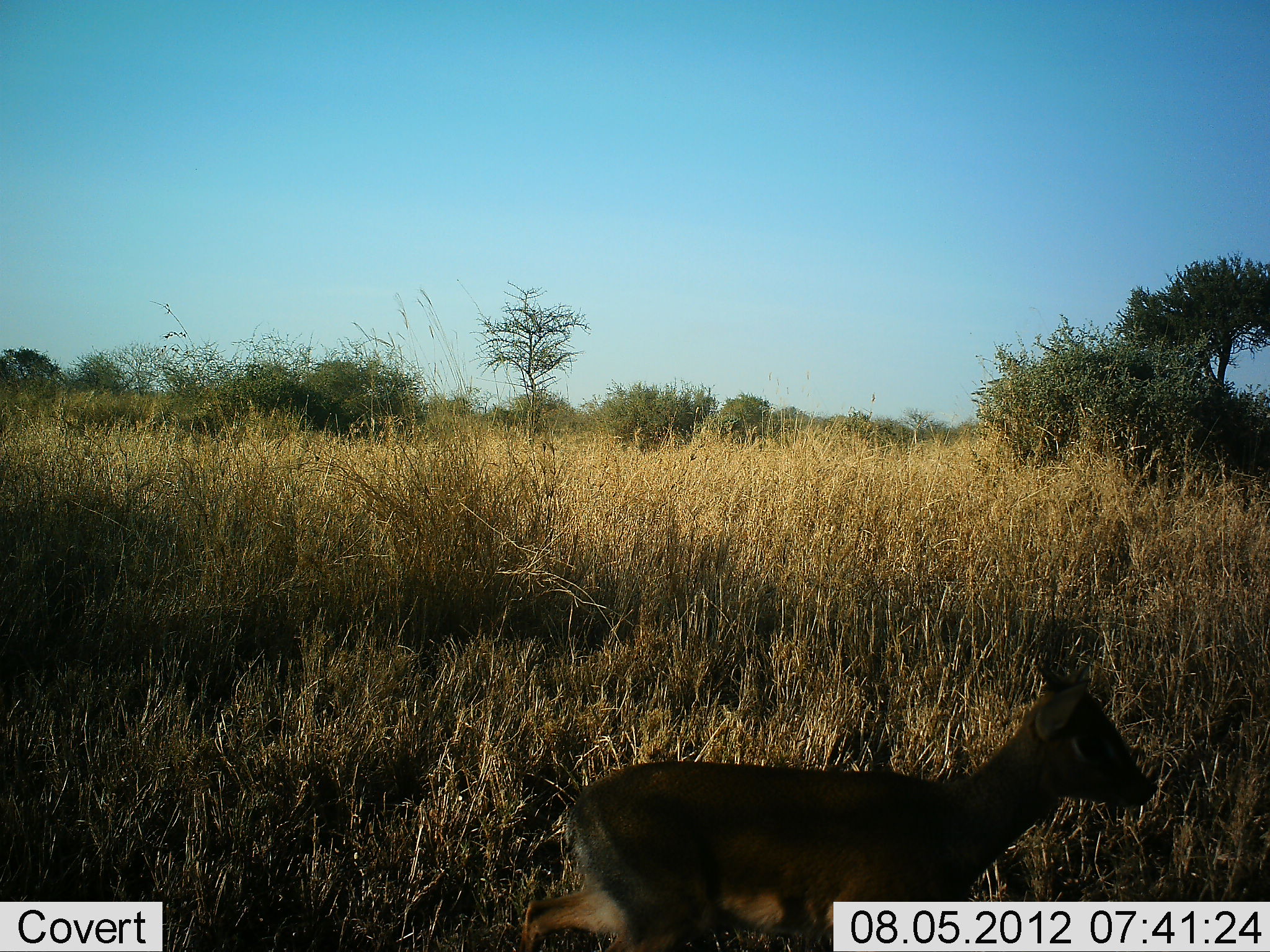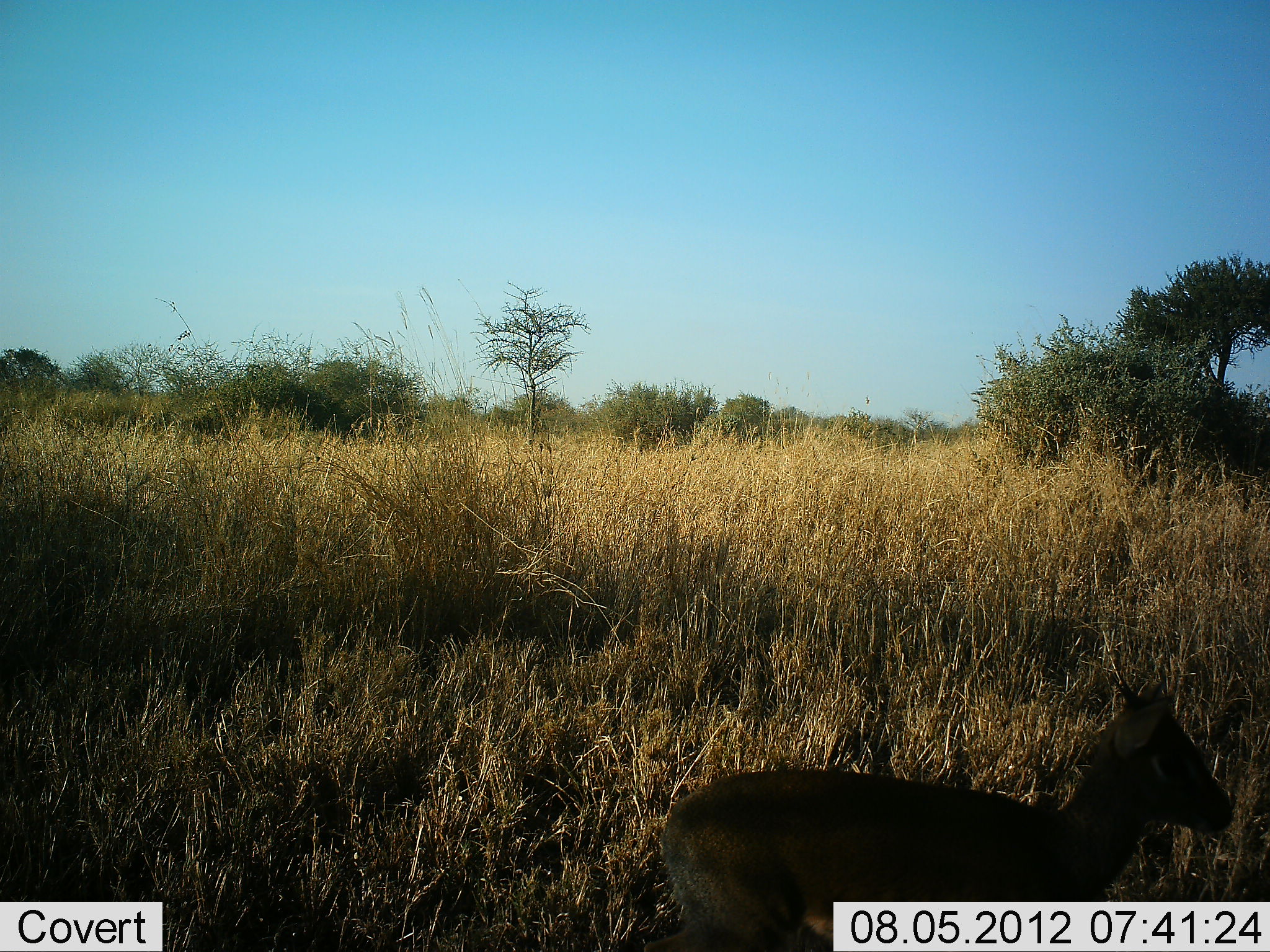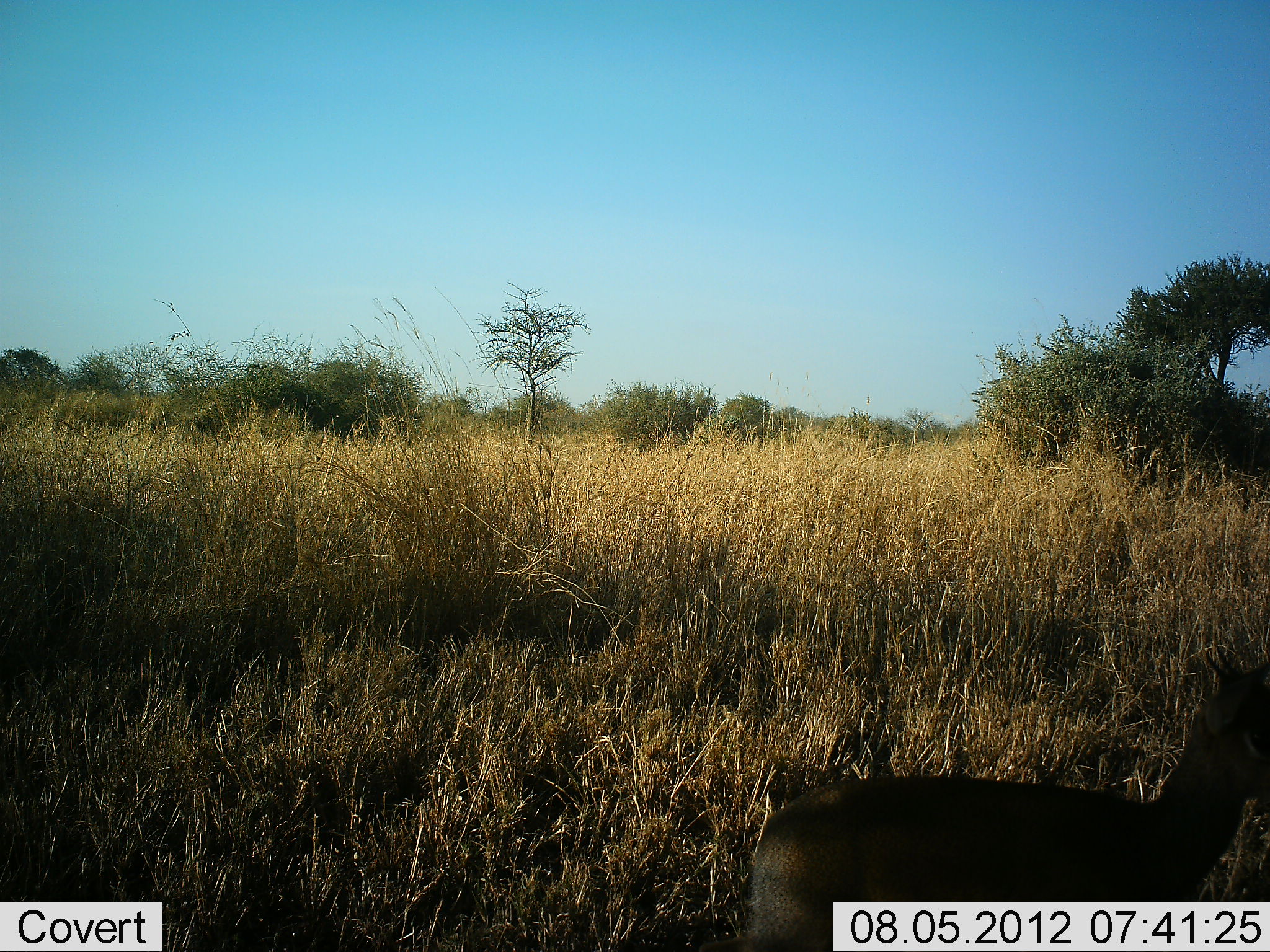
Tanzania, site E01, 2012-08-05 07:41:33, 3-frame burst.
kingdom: Animalia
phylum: Chordata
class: Mammalia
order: Artiodactyla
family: Bovidae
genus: Madoqua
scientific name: Madoqua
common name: dikdik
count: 1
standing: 0%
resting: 0%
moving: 100%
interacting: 0%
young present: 0%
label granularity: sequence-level